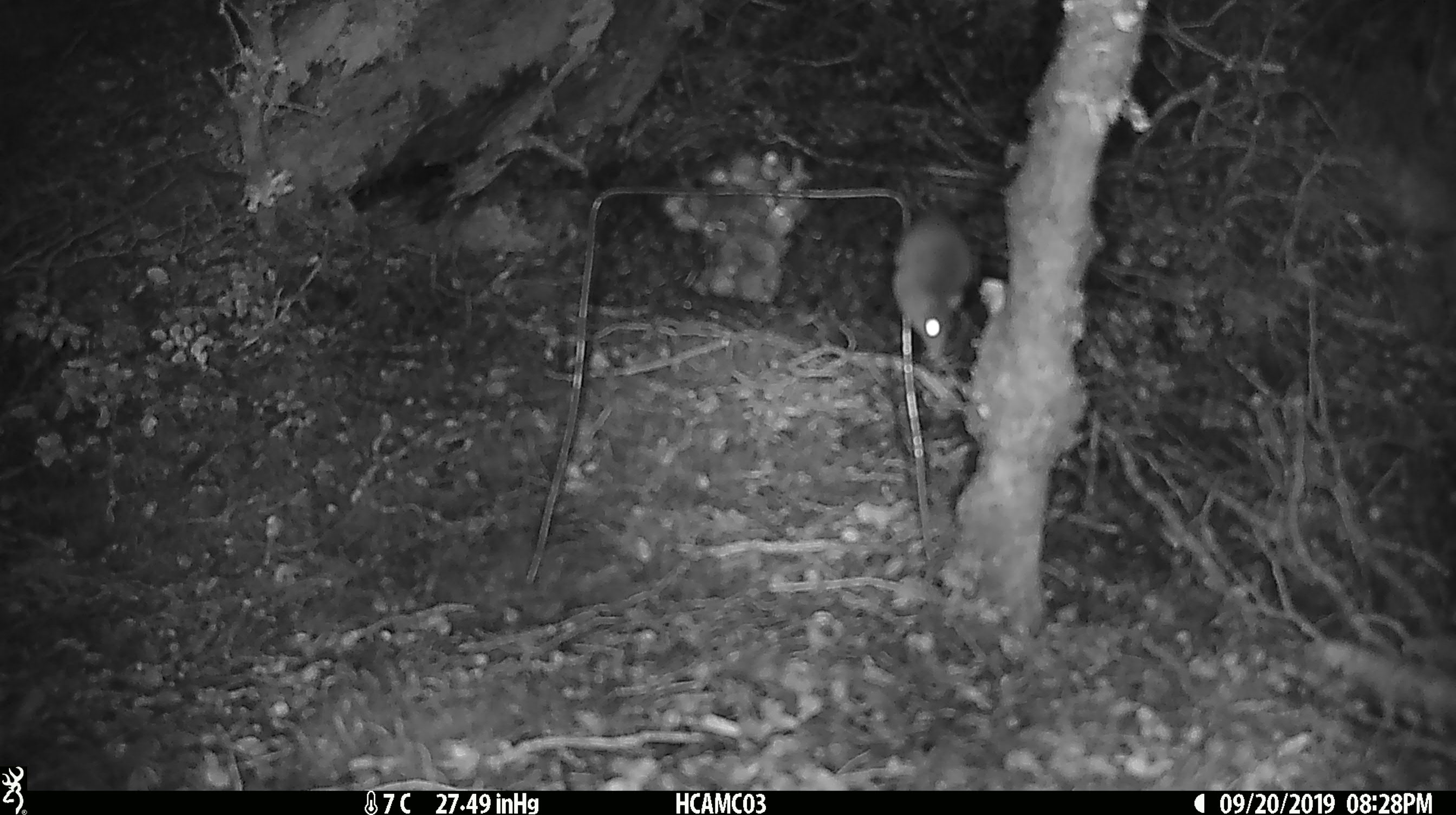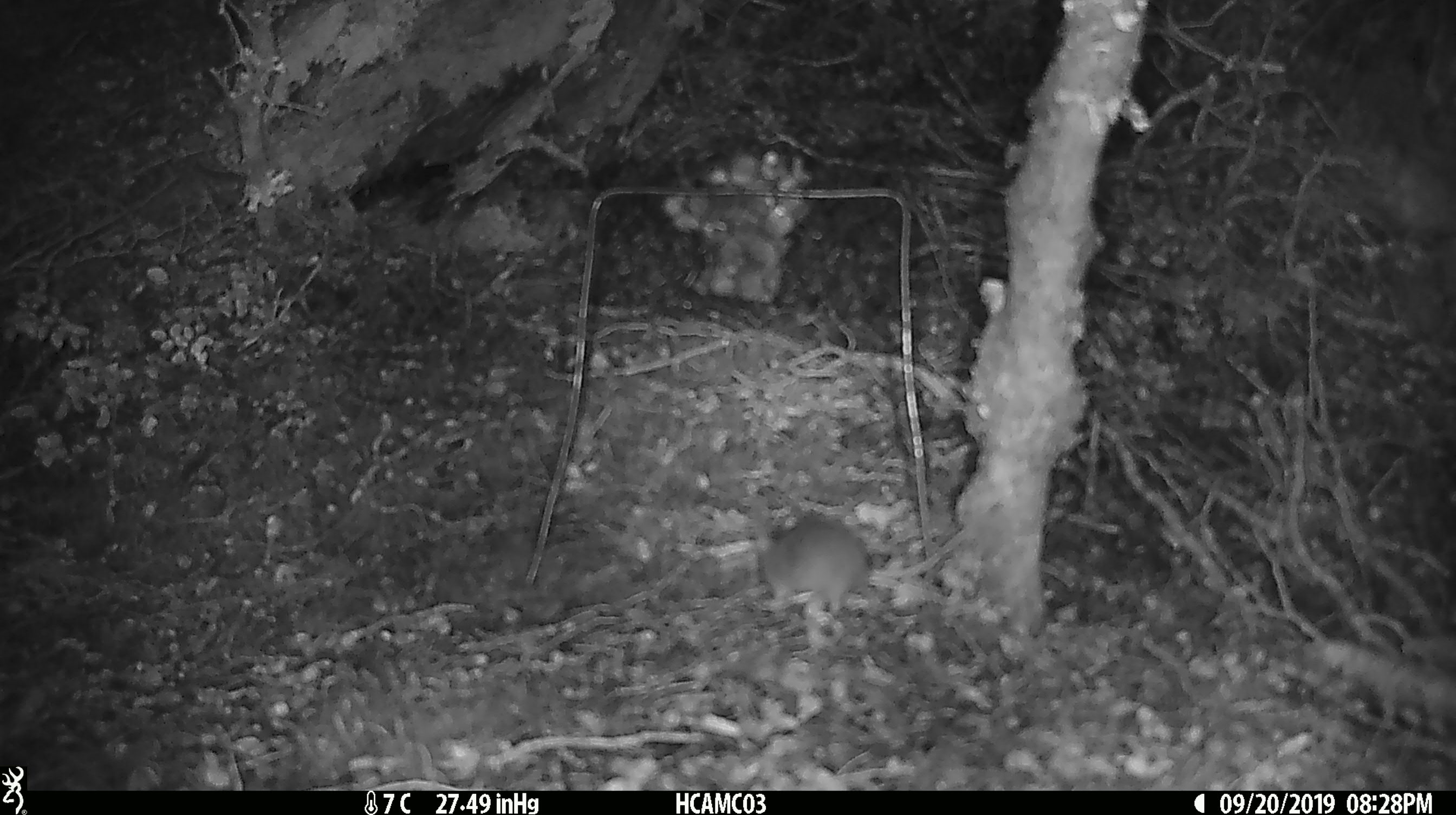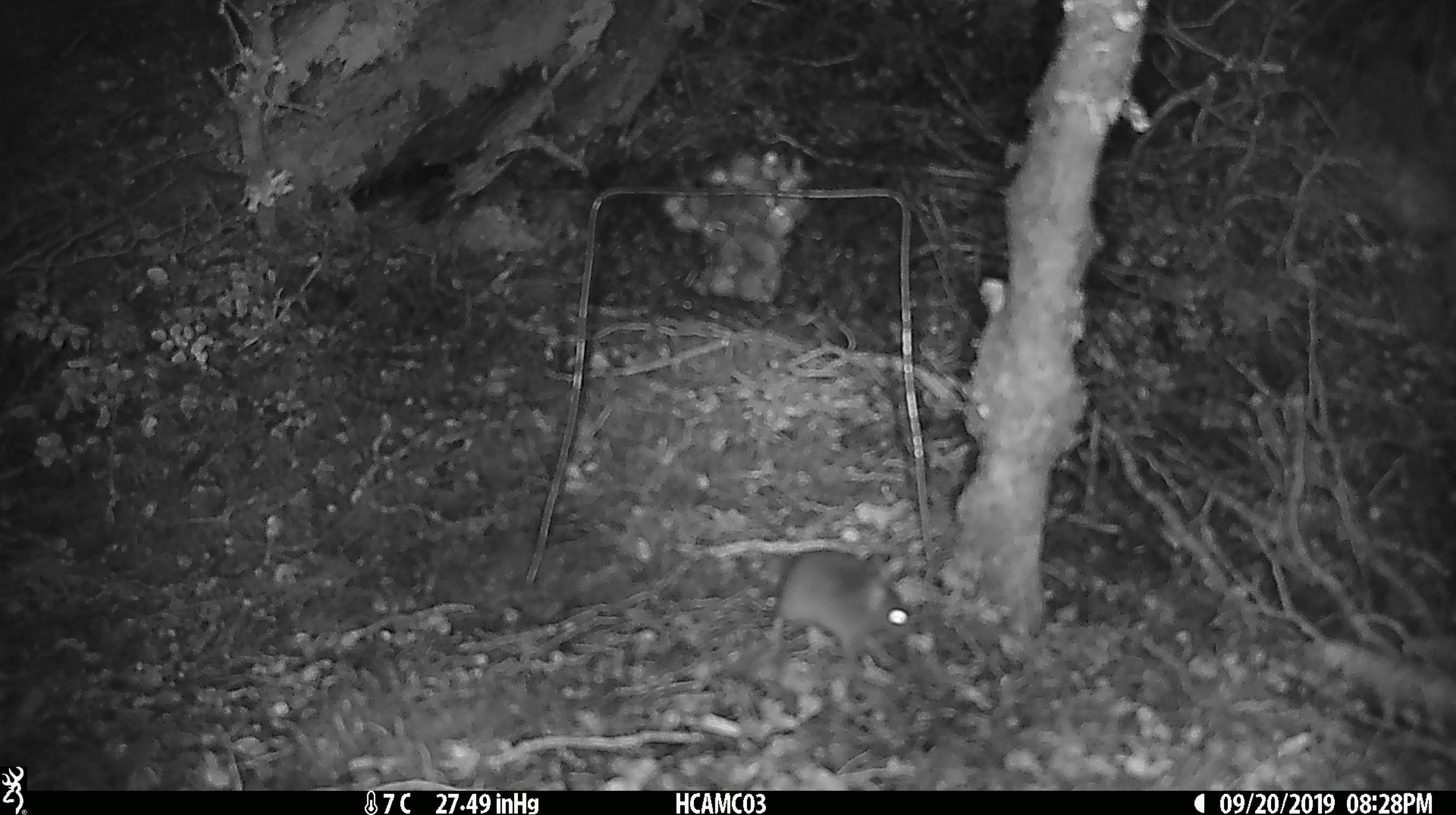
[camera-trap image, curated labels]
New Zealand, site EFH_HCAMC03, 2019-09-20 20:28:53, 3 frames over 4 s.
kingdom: Animalia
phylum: Chordata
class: Mammalia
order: Rodentia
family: Muridae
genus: Mus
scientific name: Mus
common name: mouse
Mouse (Mus).